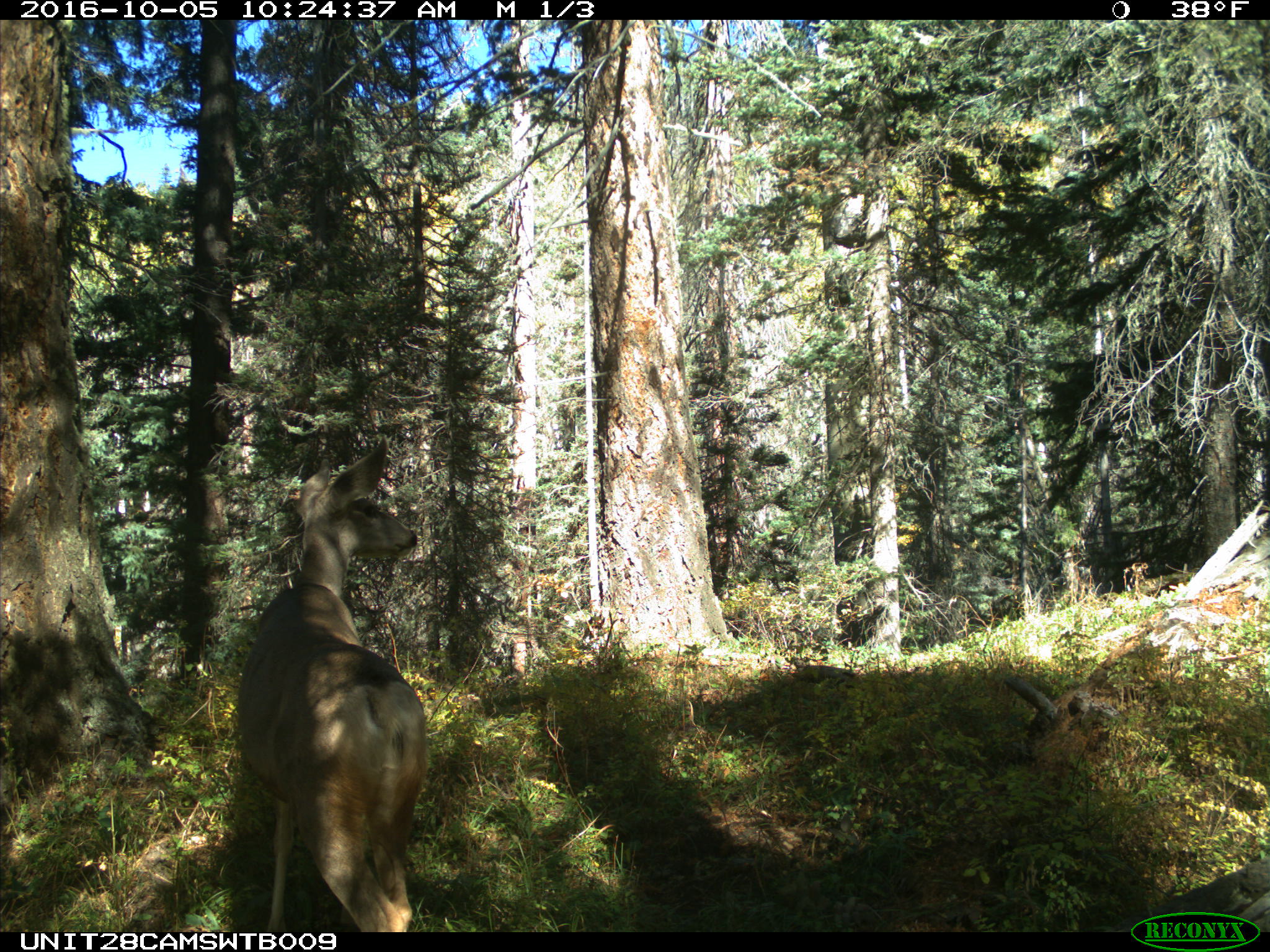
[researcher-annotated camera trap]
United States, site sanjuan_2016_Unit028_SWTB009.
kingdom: Animalia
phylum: Chordata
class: Mammalia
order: Artiodactyla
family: Cervidae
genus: Odocoileus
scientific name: Odocoileus hemionus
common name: mule deer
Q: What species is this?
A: Odocoileus hemionus (mule deer).